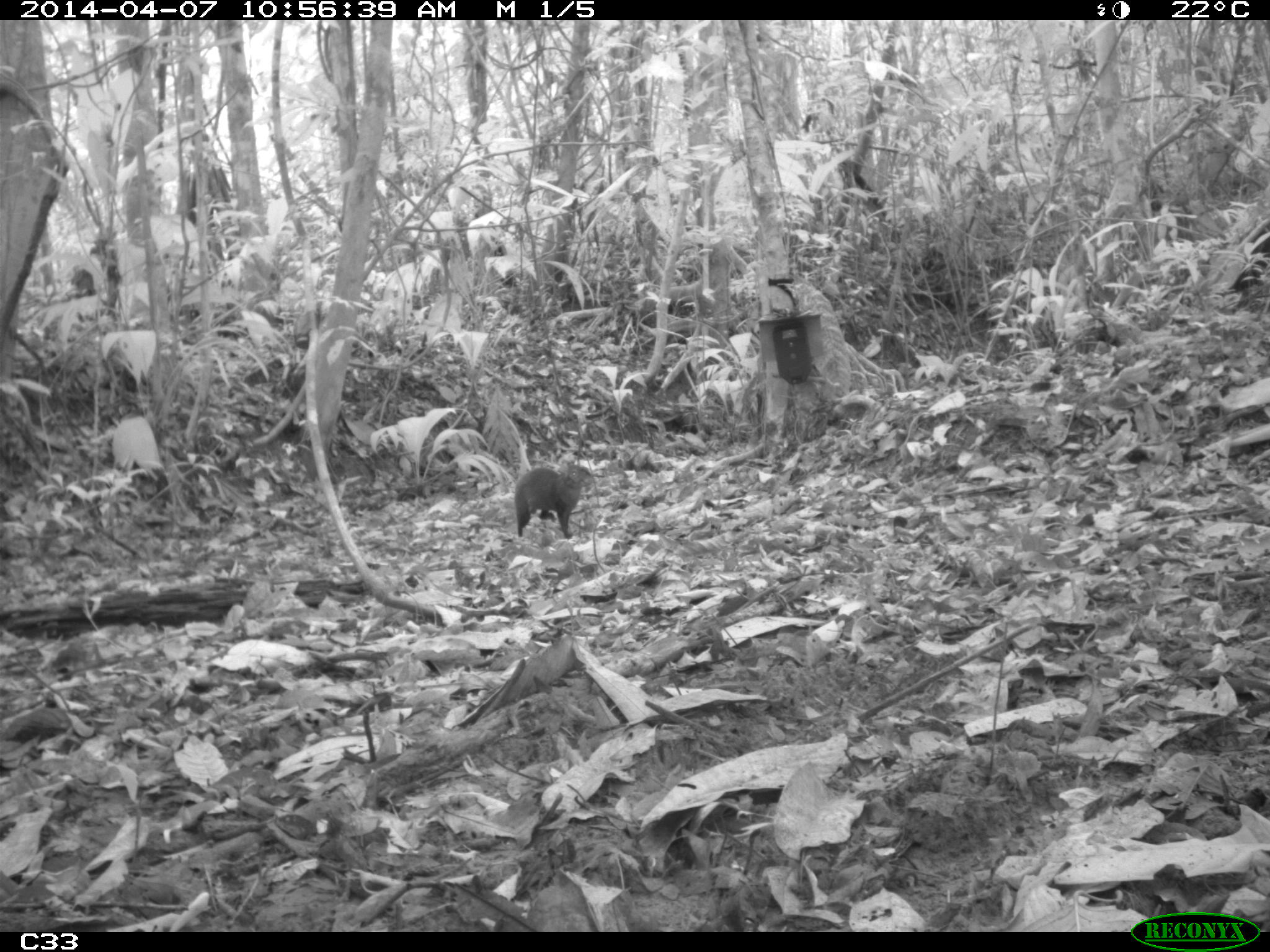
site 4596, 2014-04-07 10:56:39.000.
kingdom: Animalia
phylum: Chordata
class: Mammalia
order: Rodentia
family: Dasyproctidae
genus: Dasyprocta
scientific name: Dasyprocta leporina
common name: red-rumped agouti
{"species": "Dasyprocta leporina (red-rumped agouti)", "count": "1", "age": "adult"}